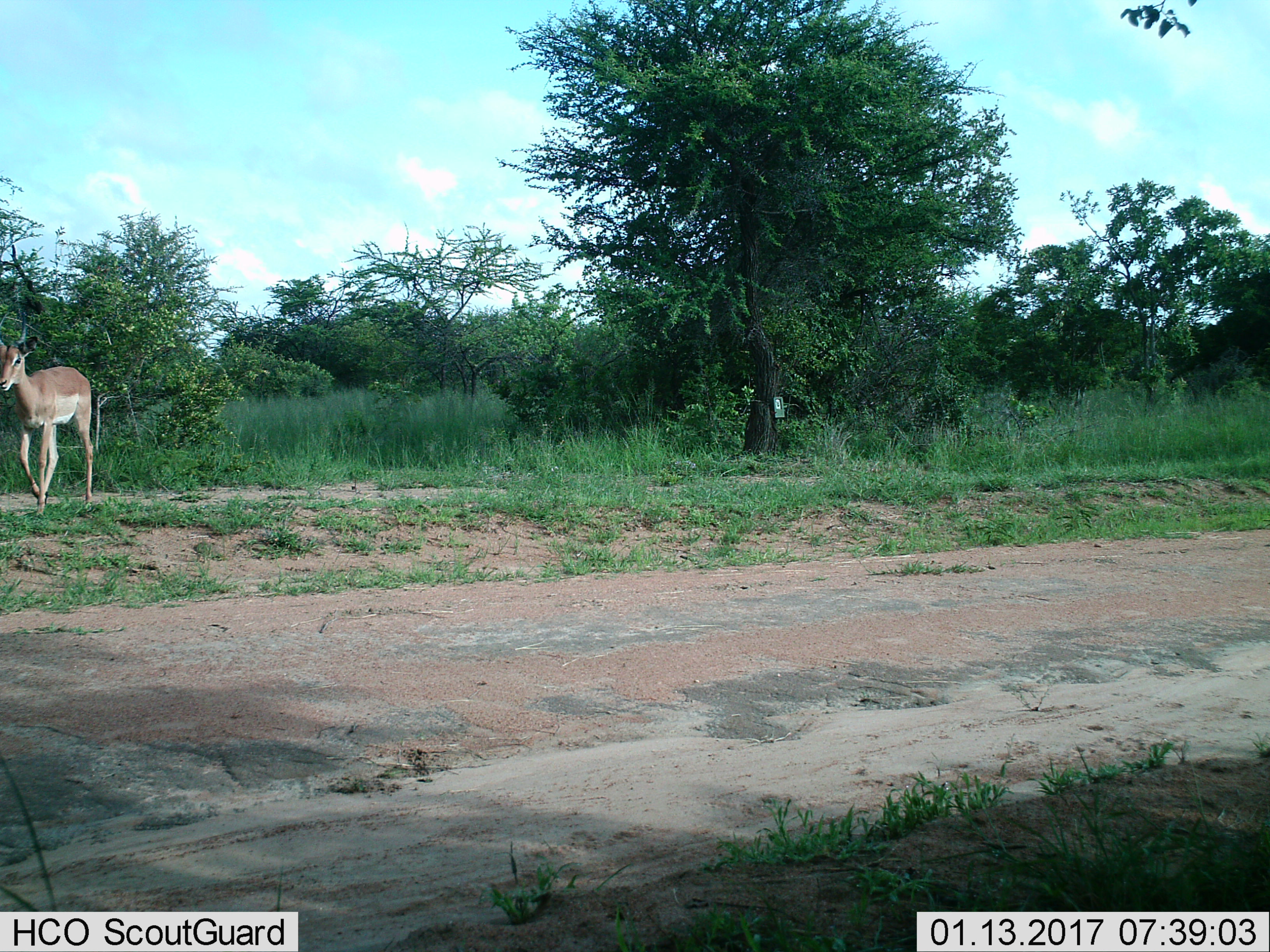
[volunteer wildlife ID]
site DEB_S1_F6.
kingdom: Animalia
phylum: Chordata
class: Mammalia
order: Artiodactyla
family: Bovidae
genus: Aepyceros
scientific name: Aepyceros melampus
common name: impala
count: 1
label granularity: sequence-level